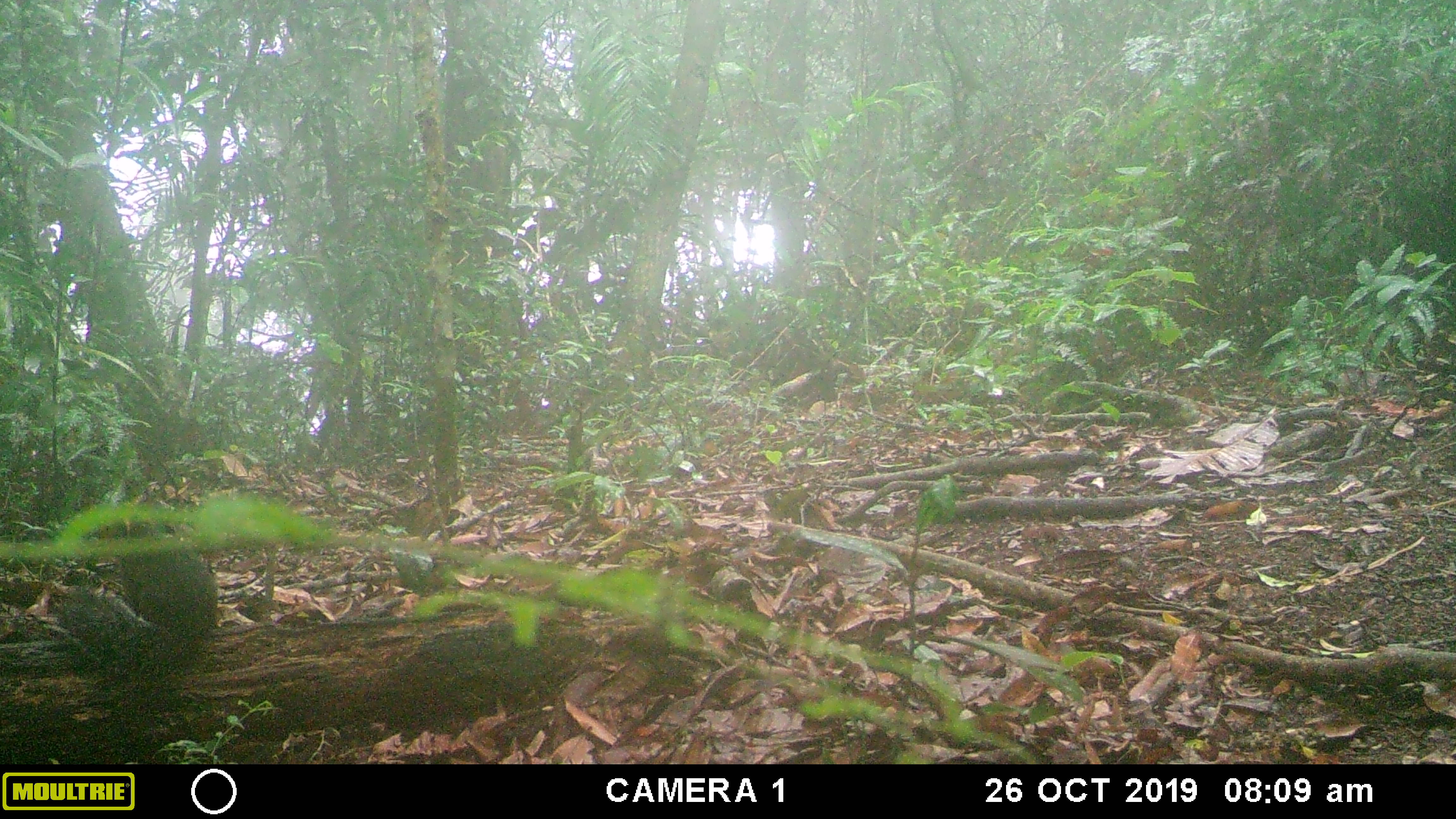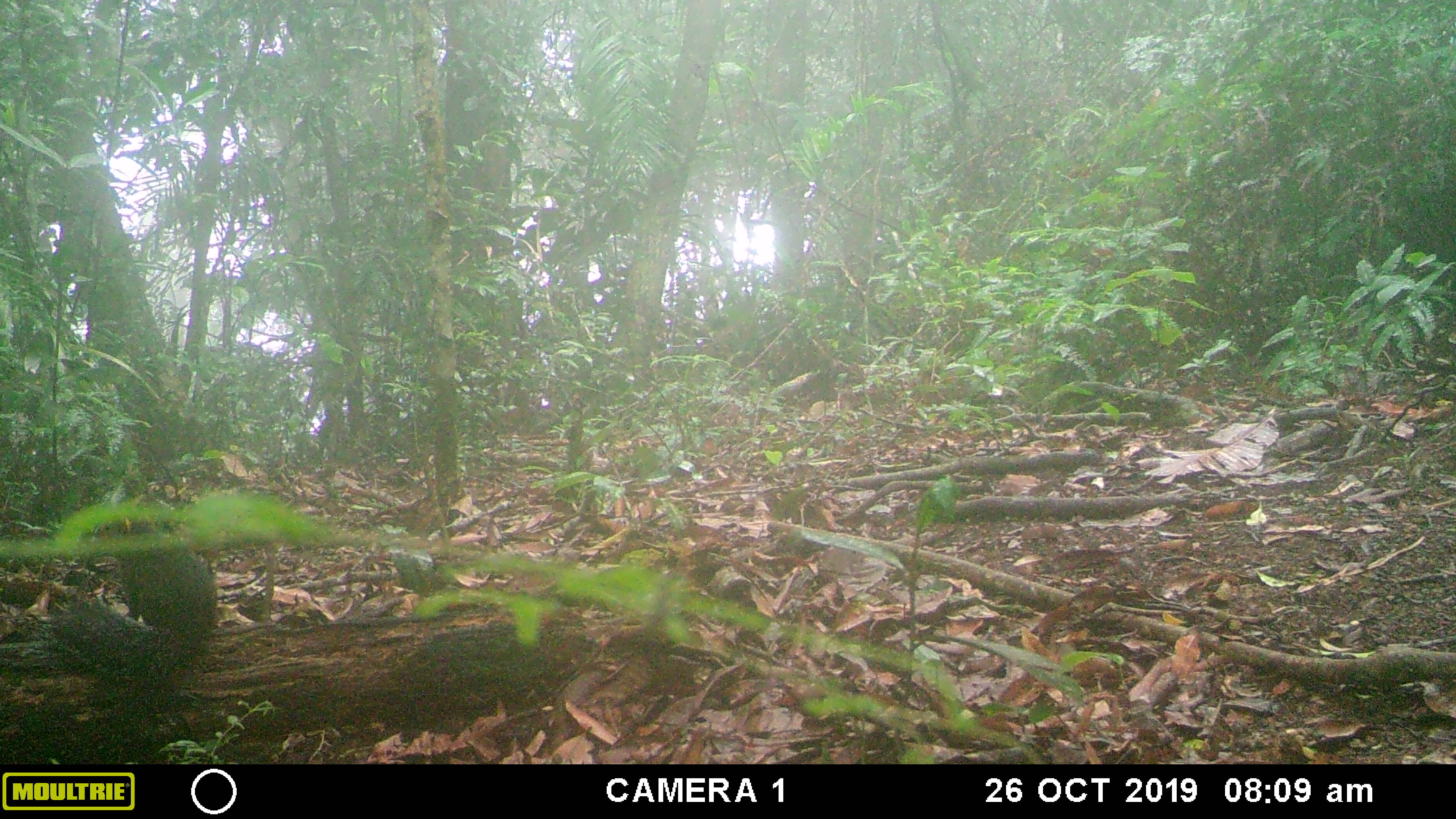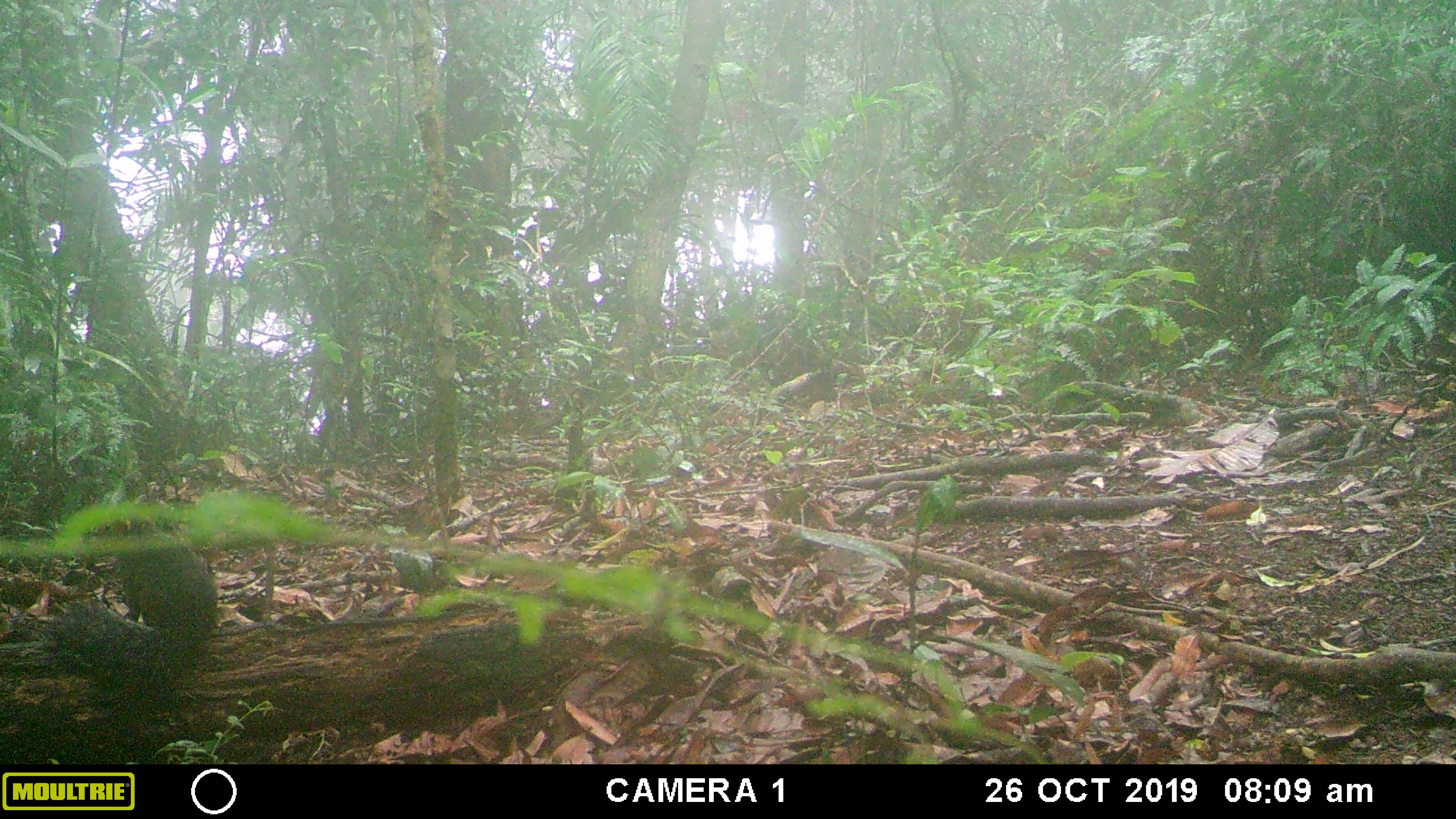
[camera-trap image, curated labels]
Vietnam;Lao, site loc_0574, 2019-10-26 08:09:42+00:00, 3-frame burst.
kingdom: Animalia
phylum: Chordata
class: Mammalia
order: Rodentia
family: Sciuridae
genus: Dremomys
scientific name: Dremomys rufigenis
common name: red-cheeked squirrel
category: red cheeked squirrel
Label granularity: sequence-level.